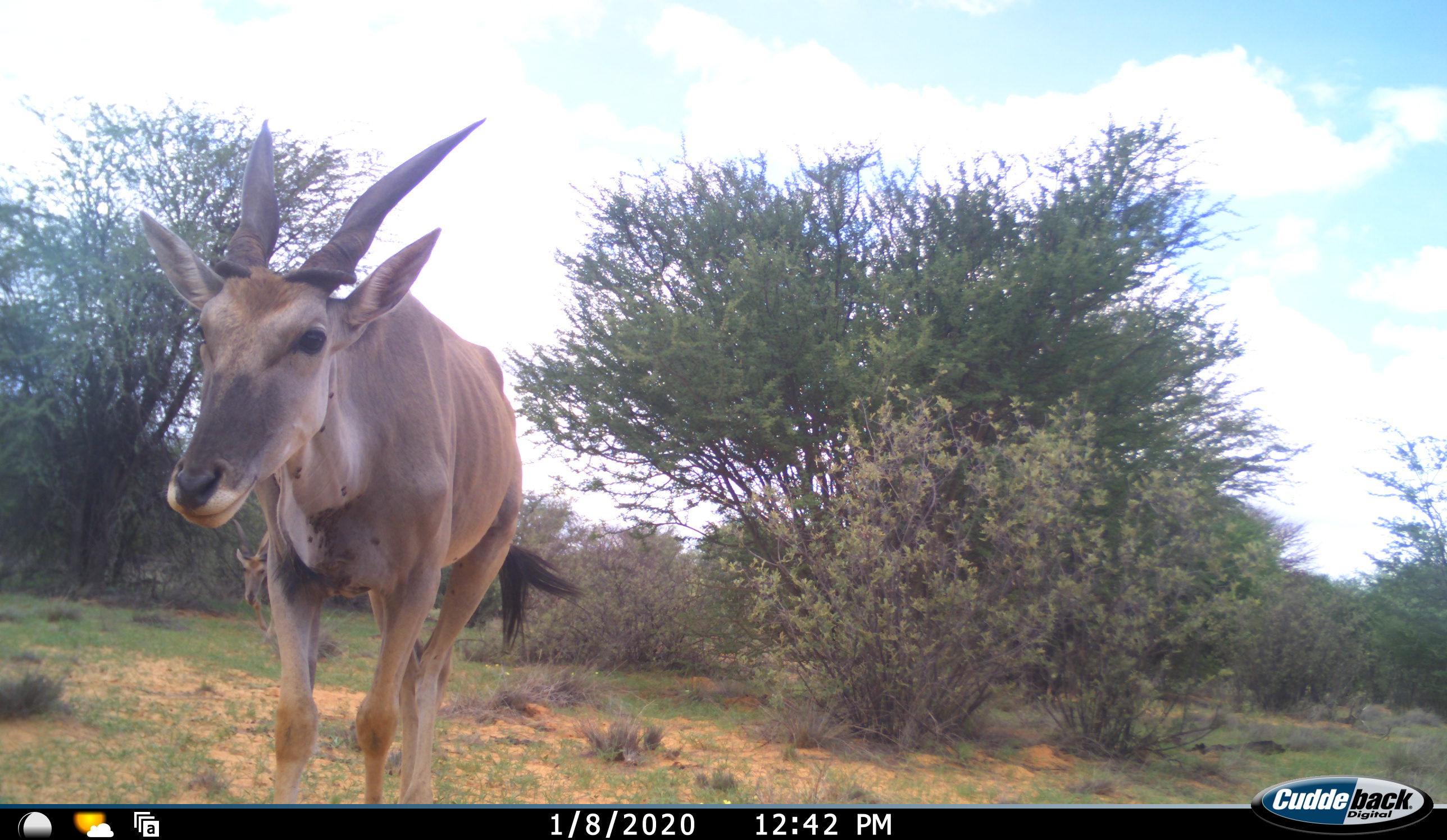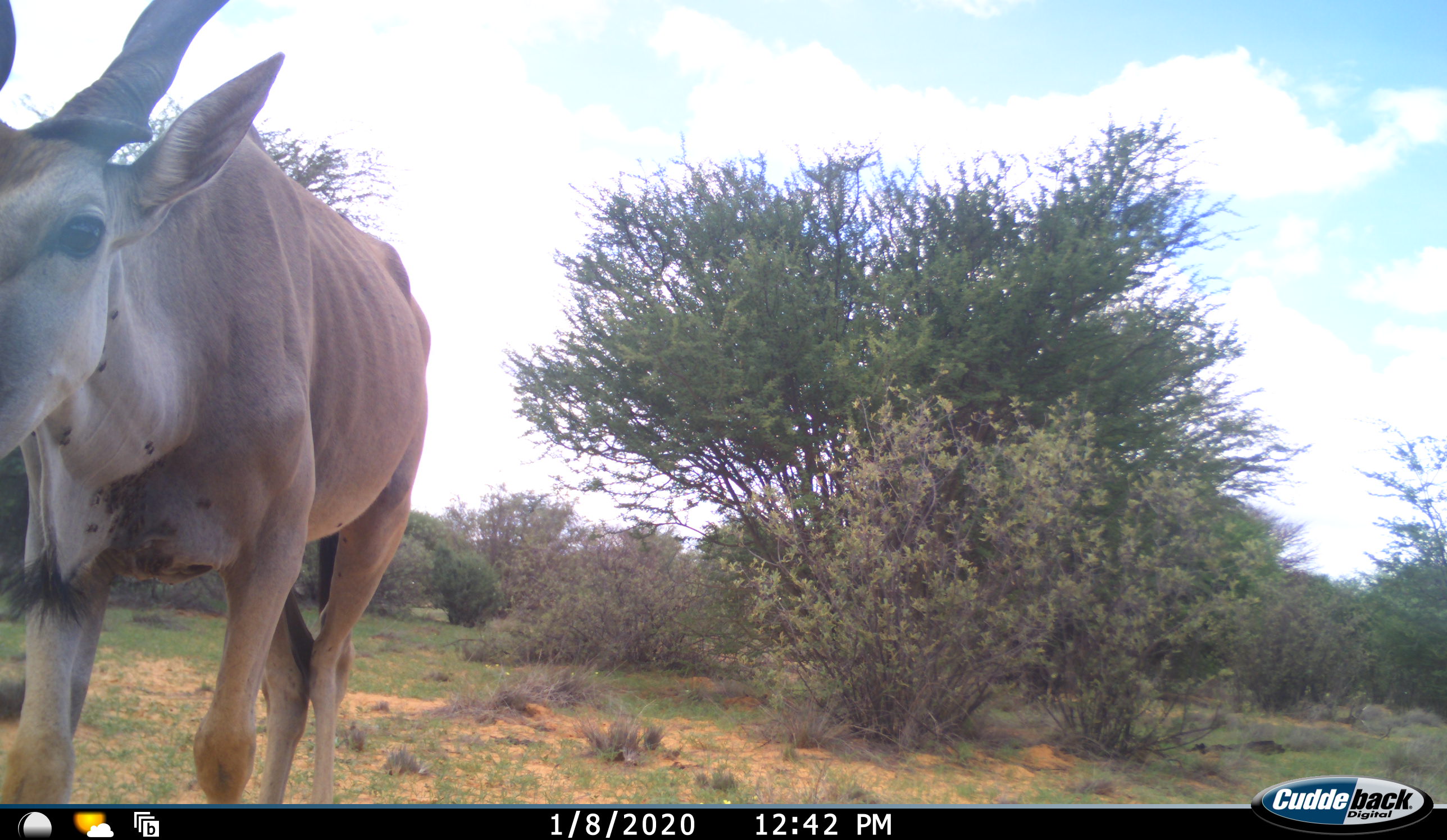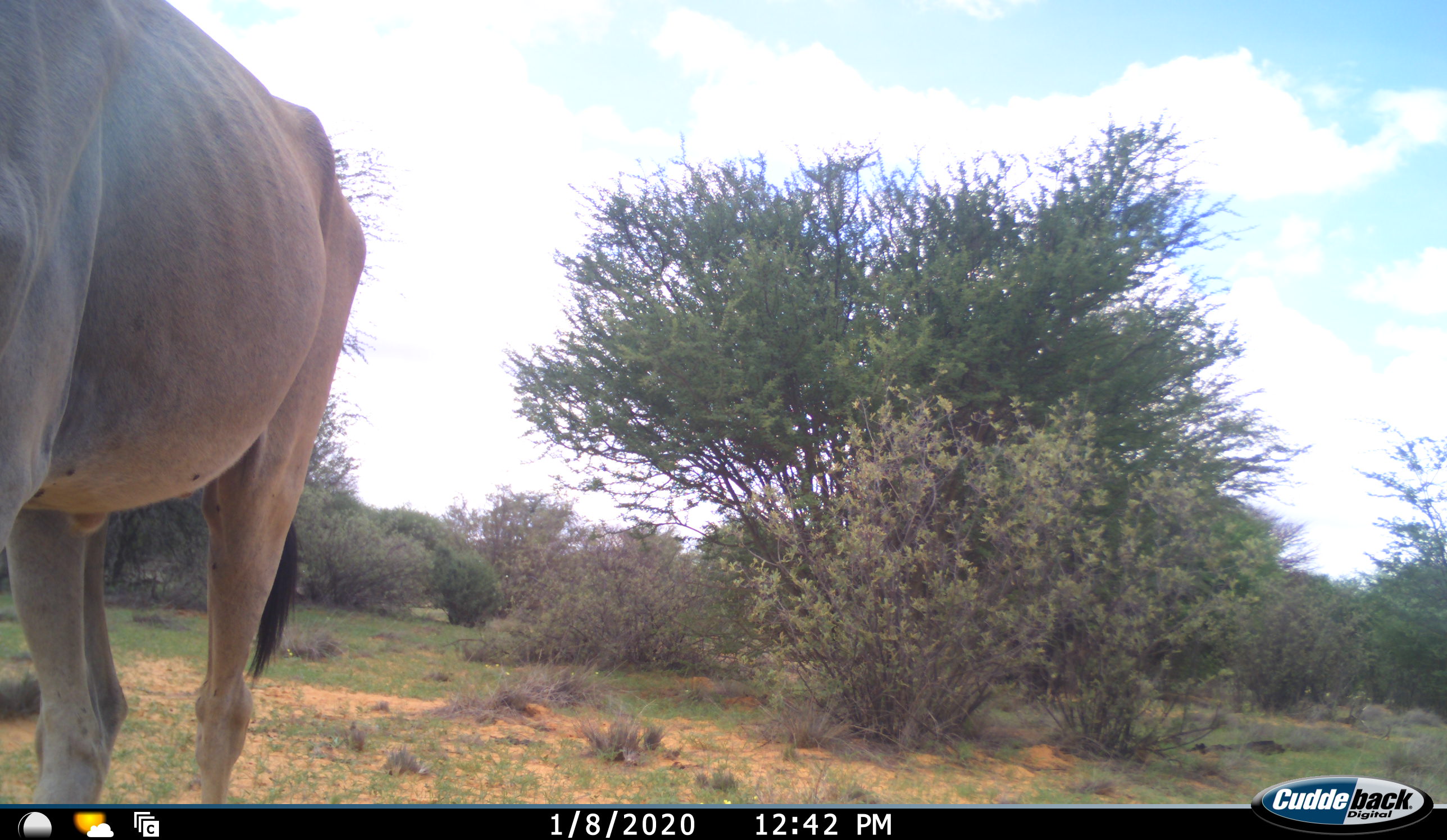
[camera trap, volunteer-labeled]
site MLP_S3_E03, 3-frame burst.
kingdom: Animalia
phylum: Chordata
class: Mammalia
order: Artiodactyla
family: Bovidae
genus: Tragelaphus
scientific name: Tragelaphus oryx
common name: eland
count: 2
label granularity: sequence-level